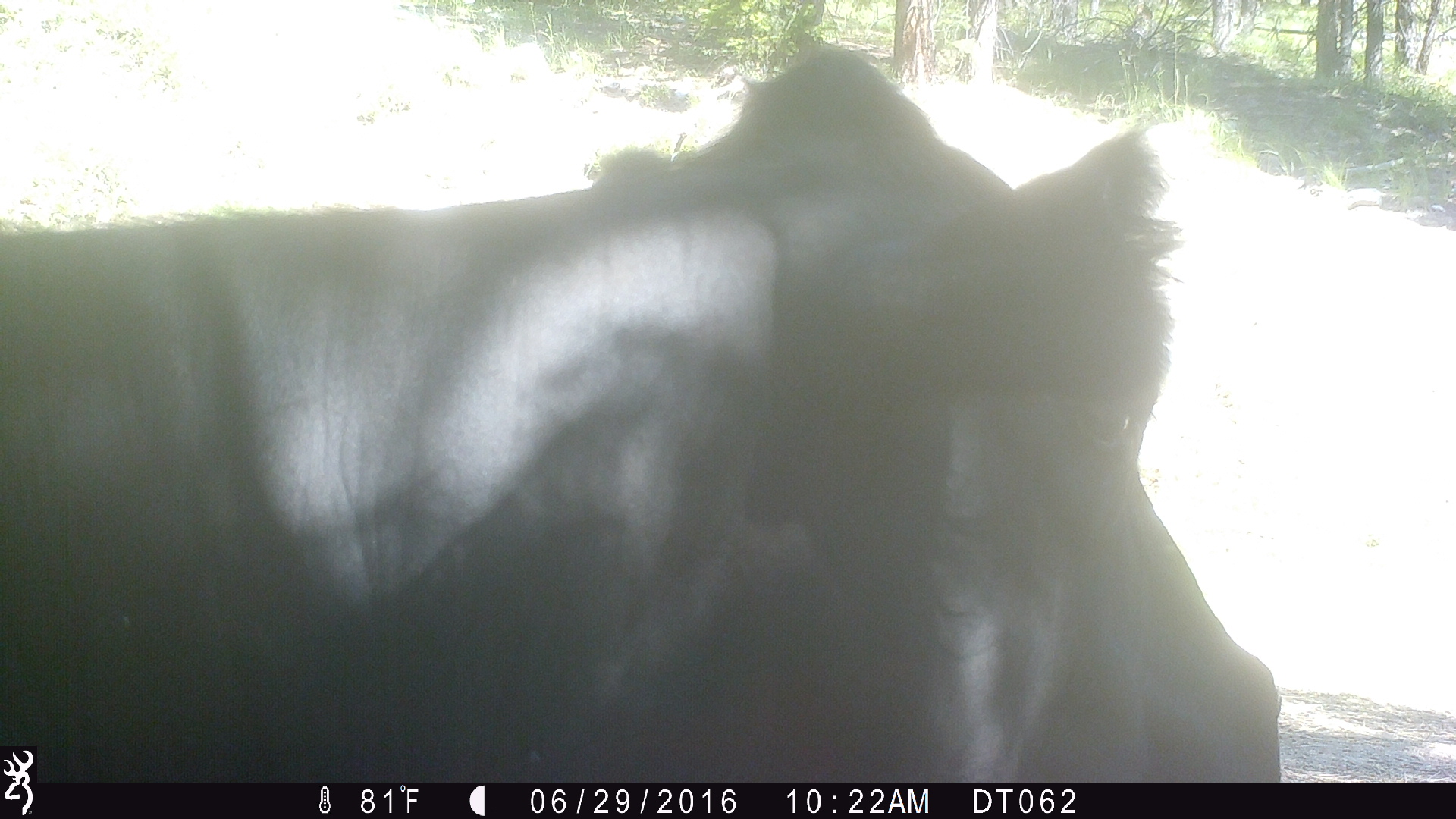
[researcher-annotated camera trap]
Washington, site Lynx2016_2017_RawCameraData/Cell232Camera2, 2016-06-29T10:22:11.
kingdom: Animalia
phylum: Chordata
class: Mammalia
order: Artiodactyla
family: Bovidae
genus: Bos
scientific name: Bos taurus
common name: domestic cattle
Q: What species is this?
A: Domestic cattle (Bos taurus).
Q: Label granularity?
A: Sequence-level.